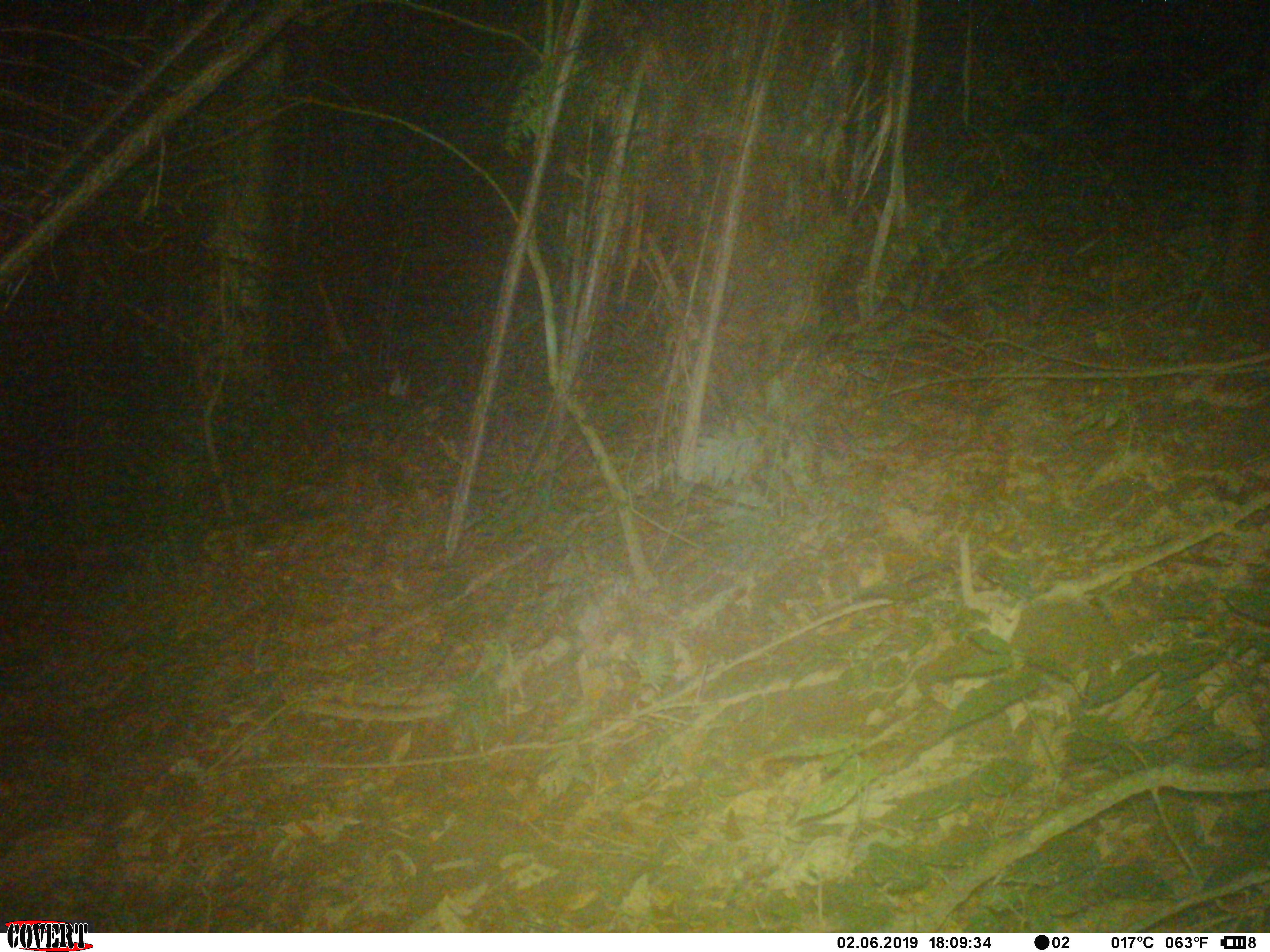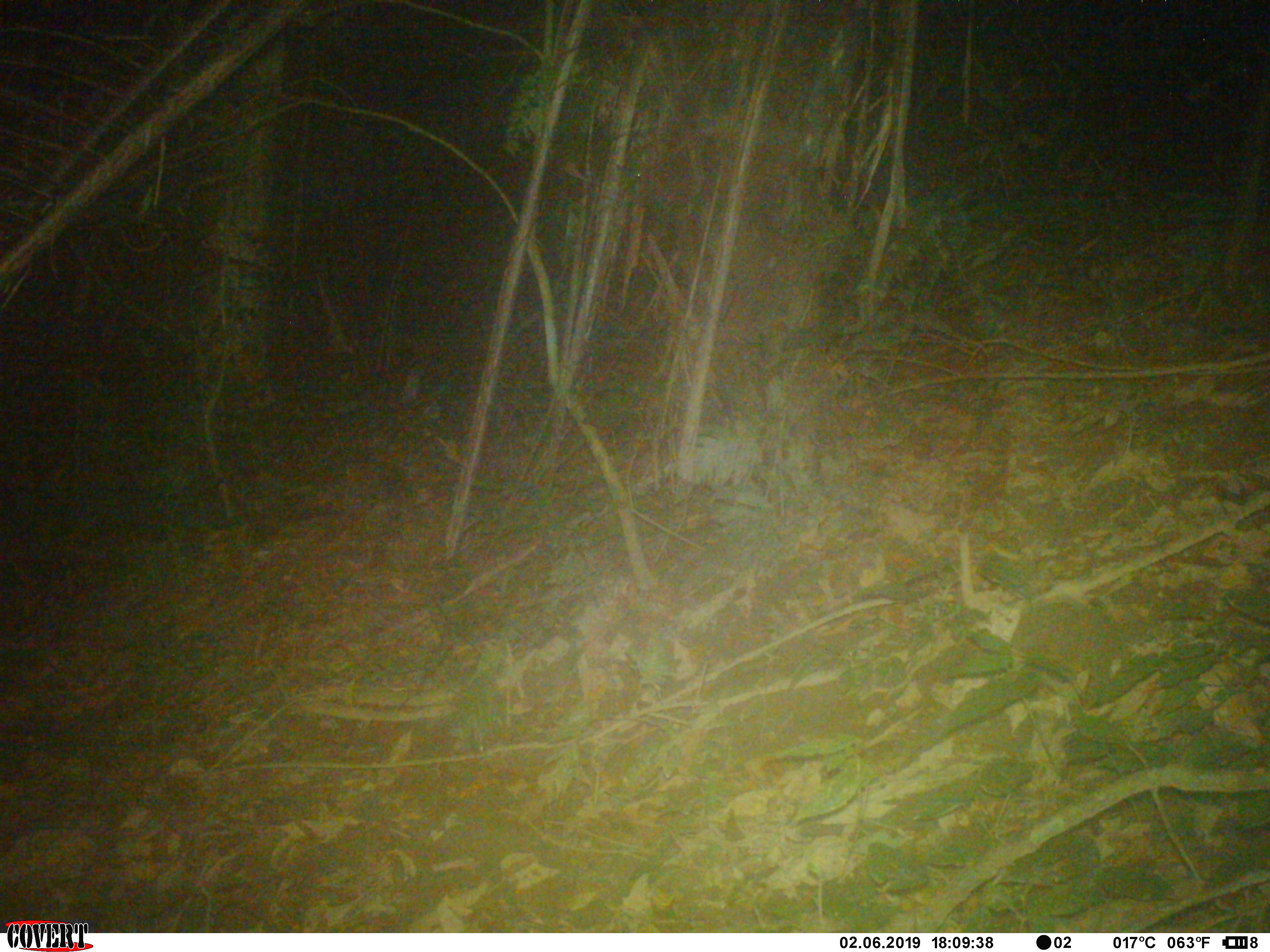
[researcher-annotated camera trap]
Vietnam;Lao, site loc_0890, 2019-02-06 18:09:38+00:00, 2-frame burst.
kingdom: Animalia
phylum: Chordata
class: Mammalia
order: Artiodactyla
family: Cervidae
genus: Muntiacus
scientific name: Muntiacus rooseveltorum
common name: roosevelt's muntjac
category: roosevelts muntjac group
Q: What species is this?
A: Roosevelts muntjac group (roosevelt's muntjac) (Muntiacus rooseveltorum).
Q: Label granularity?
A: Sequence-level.